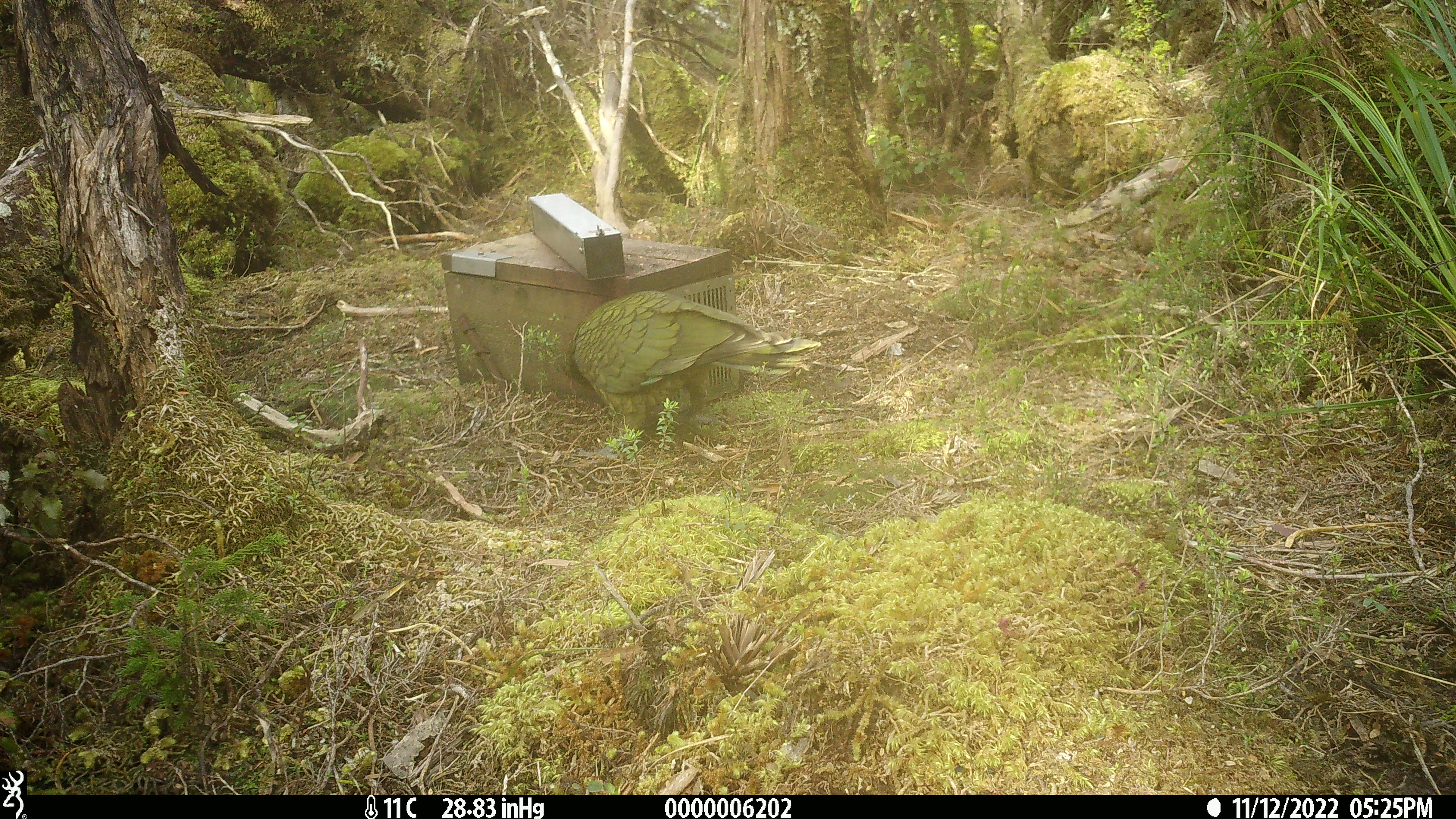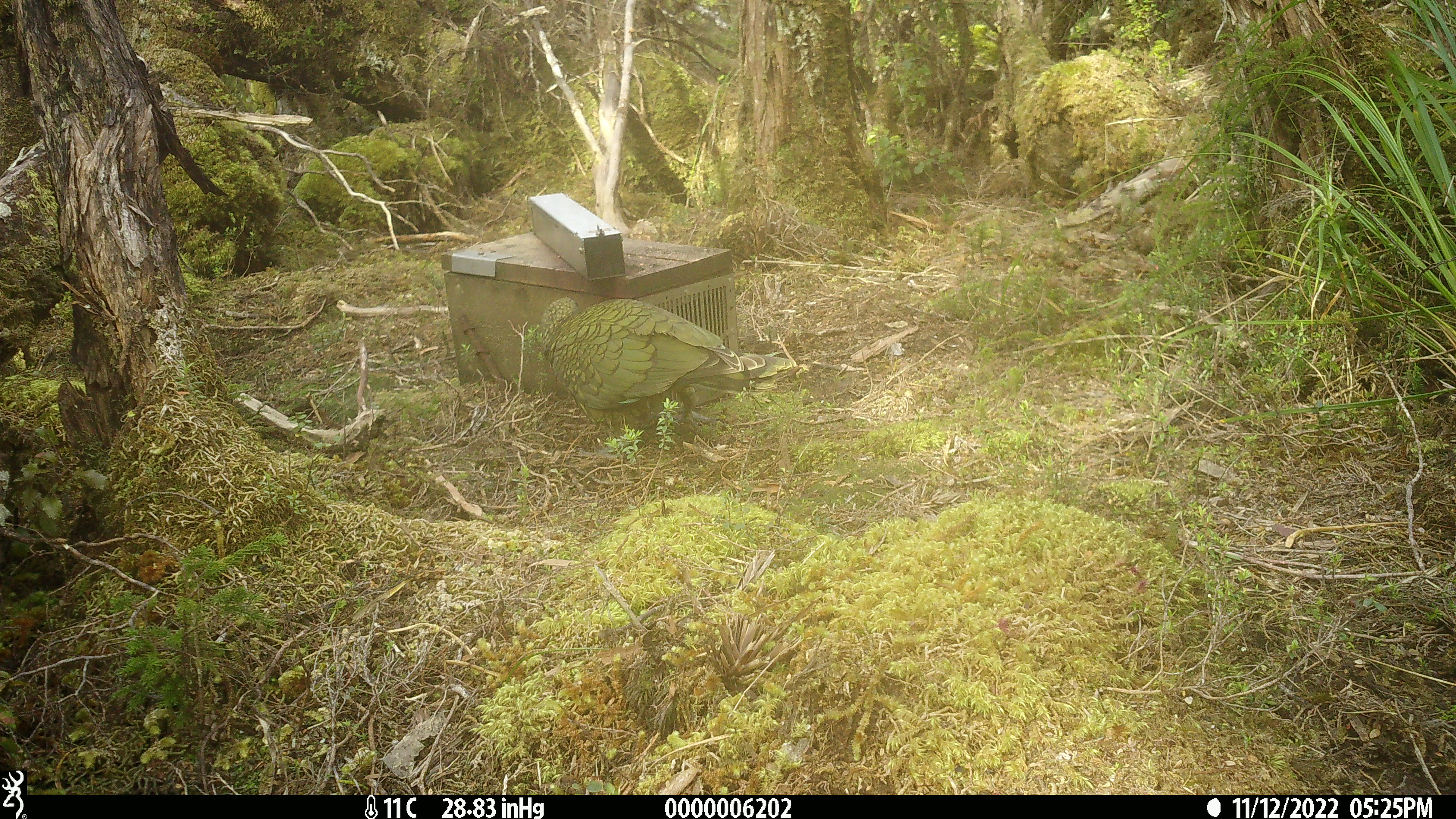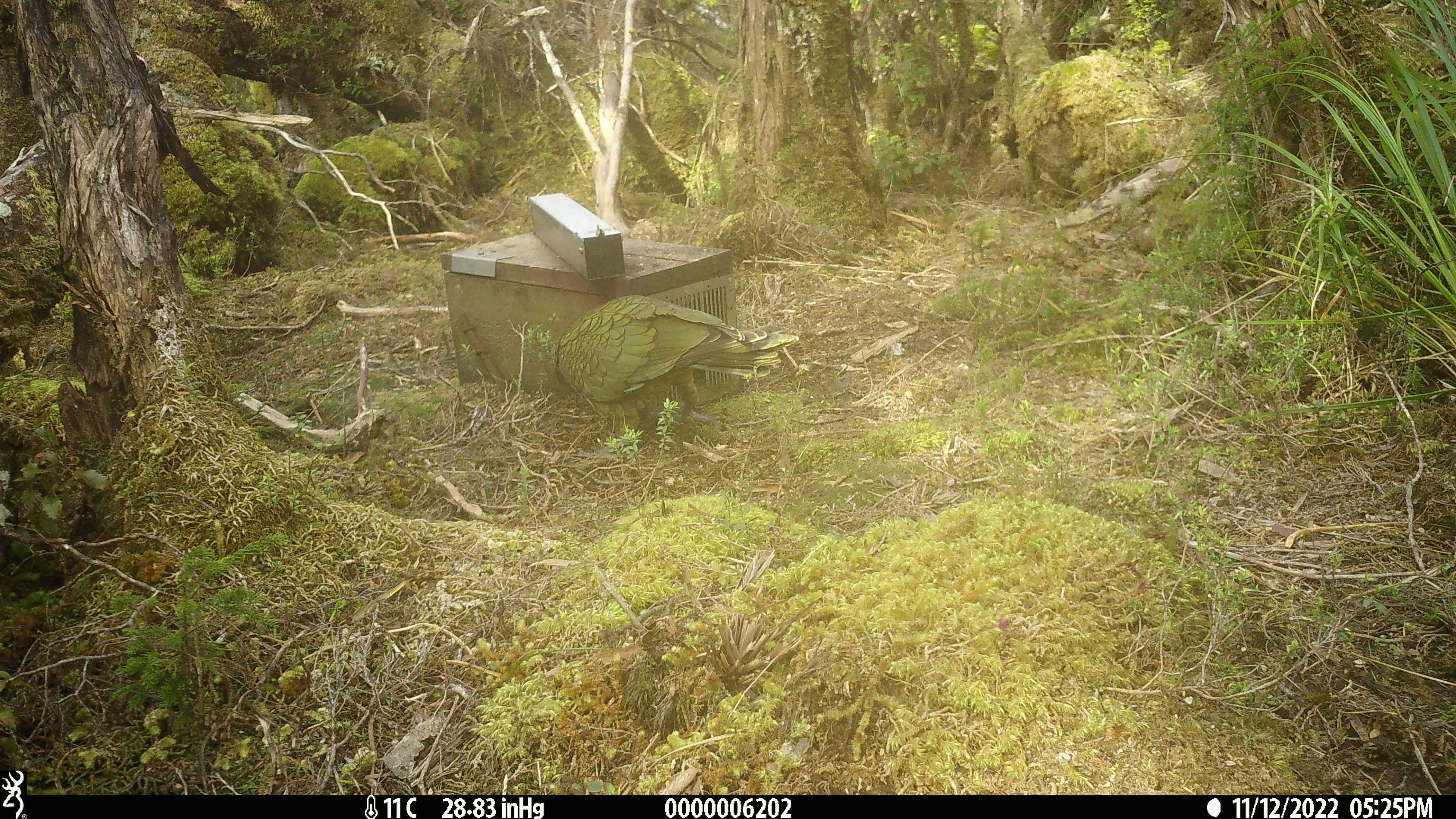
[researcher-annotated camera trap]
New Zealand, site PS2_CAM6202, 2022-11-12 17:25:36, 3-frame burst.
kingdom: Animalia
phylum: Chordata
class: Aves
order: Psittaciformes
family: Strigopidae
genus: Nestor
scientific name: Nestor notabilis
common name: kea